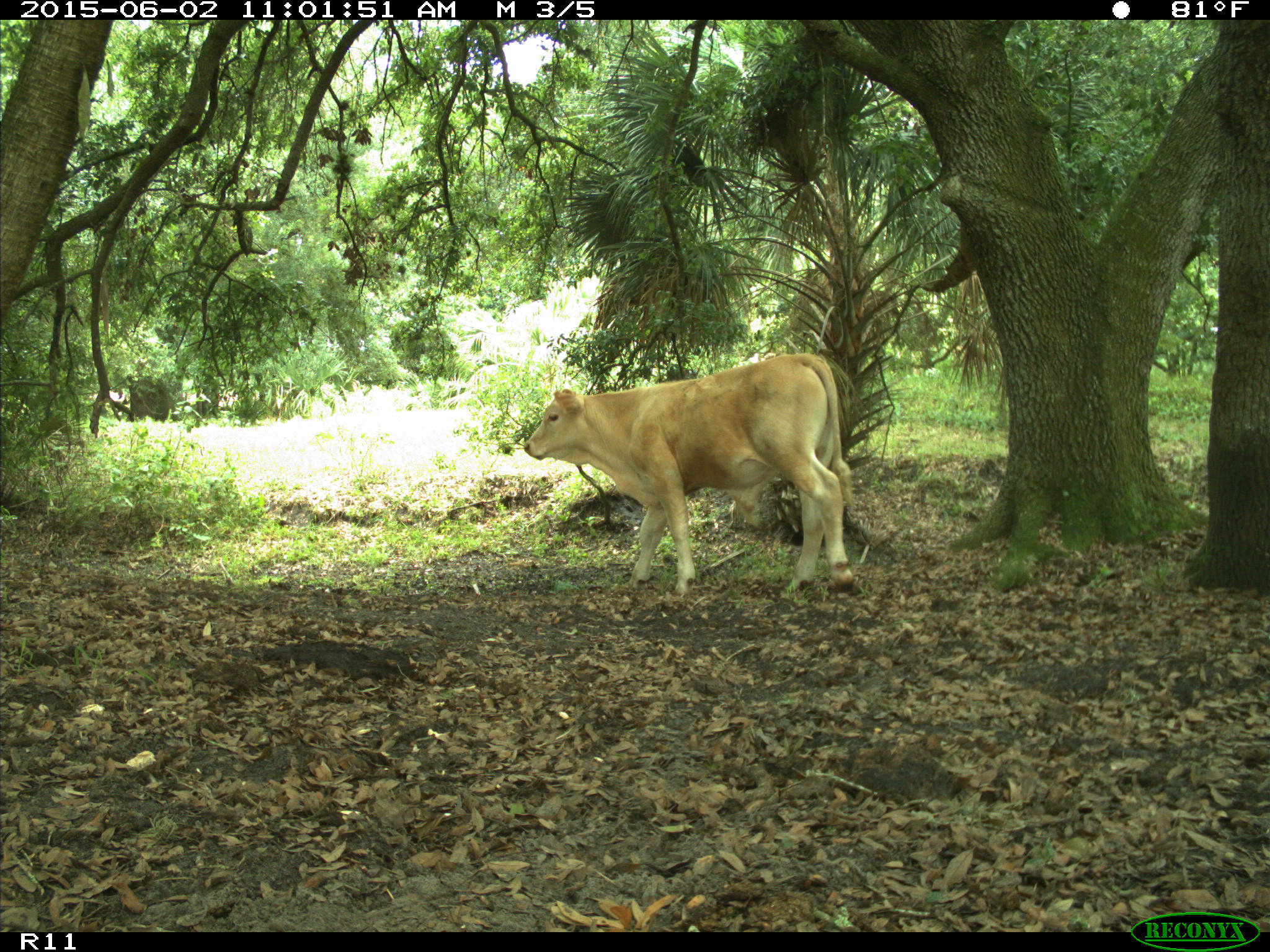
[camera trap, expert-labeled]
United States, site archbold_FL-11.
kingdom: Animalia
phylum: Chordata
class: Mammalia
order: Artiodactyla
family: Bovidae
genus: Bos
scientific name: Bos taurus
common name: domestic cow